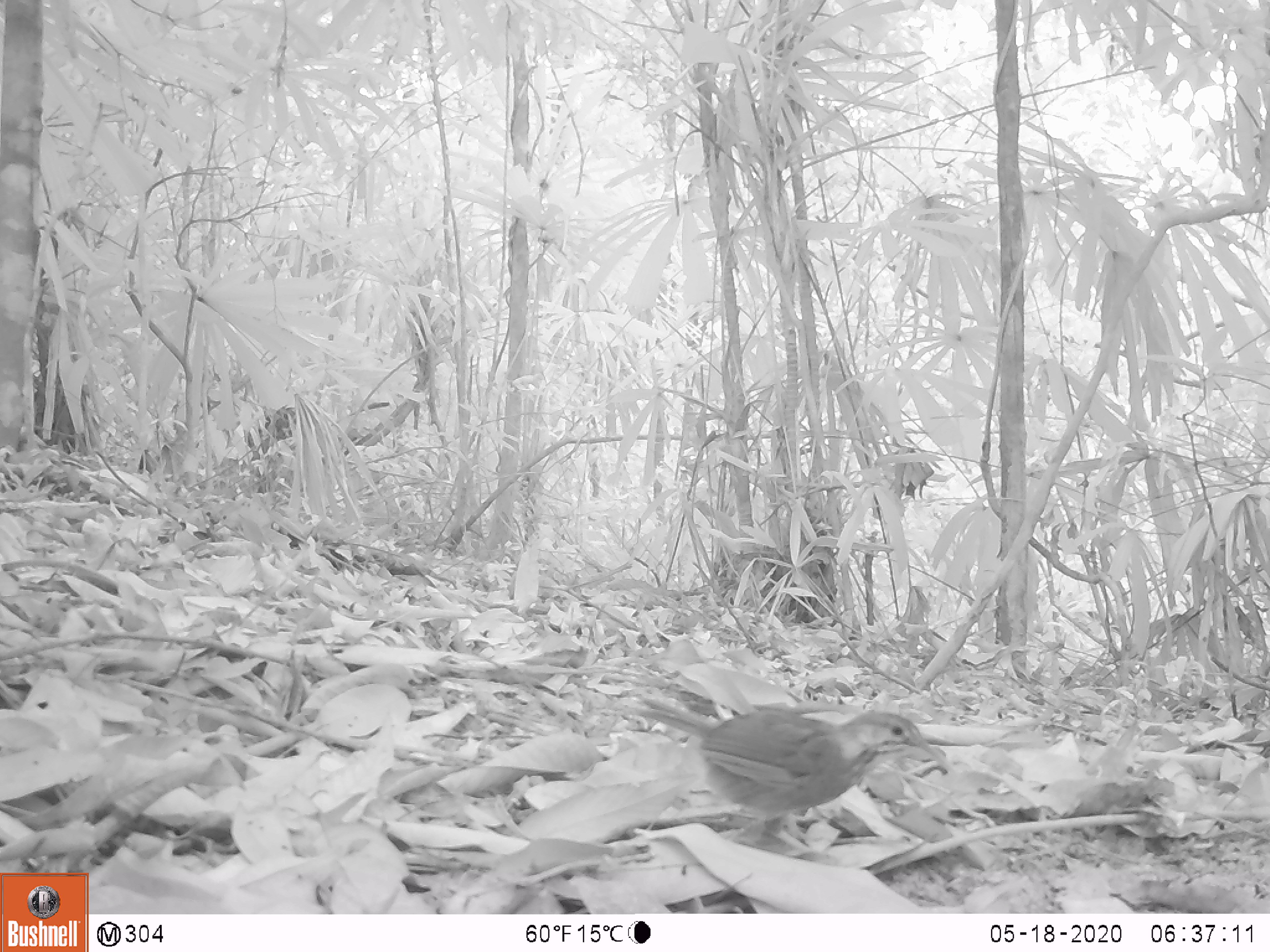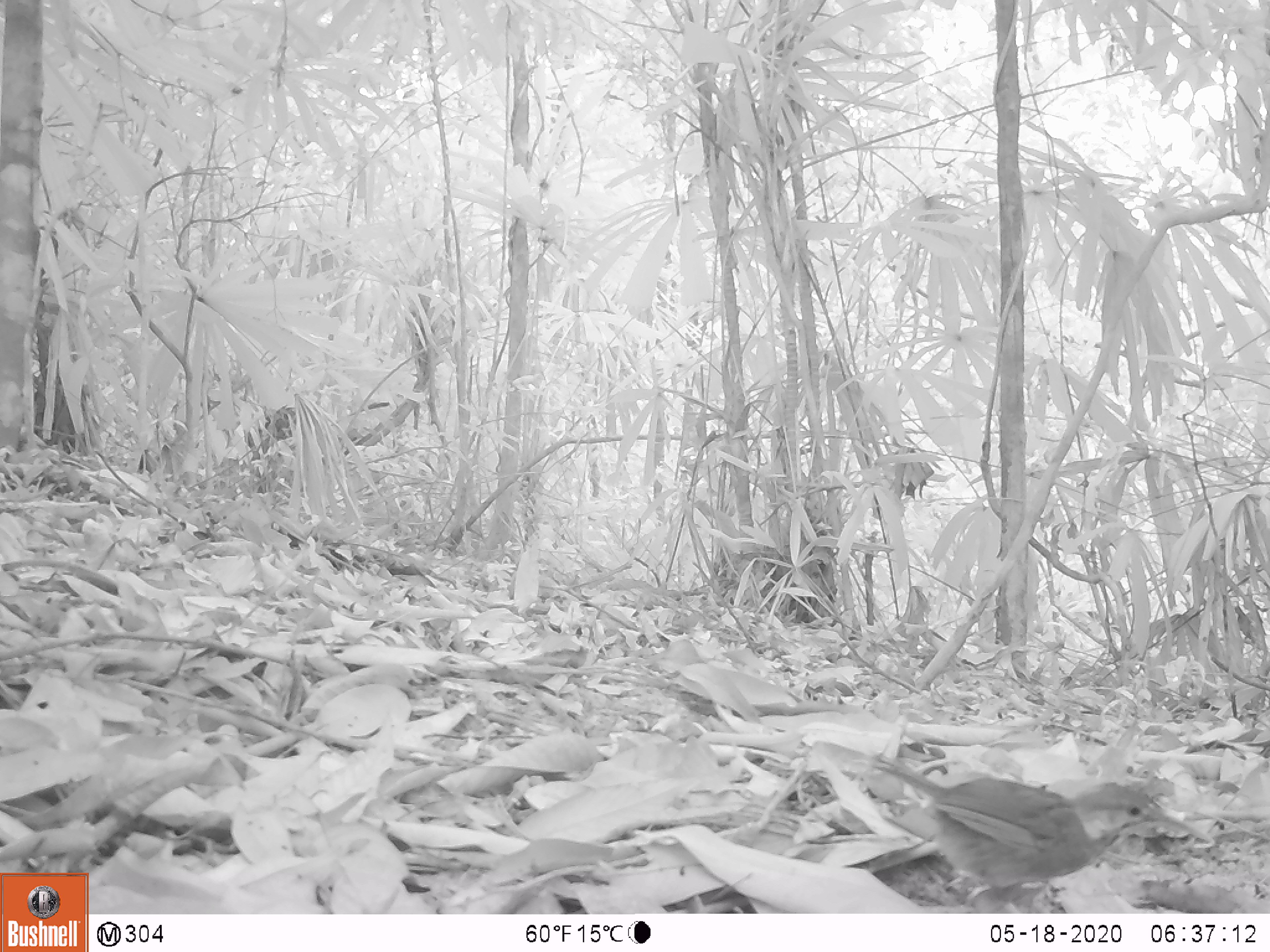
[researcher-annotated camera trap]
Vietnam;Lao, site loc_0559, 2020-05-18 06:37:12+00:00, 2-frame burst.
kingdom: Animalia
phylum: Chordata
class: Aves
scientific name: Aves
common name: bird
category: unidentified bird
Unidentified bird (bird) (Aves). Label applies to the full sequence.